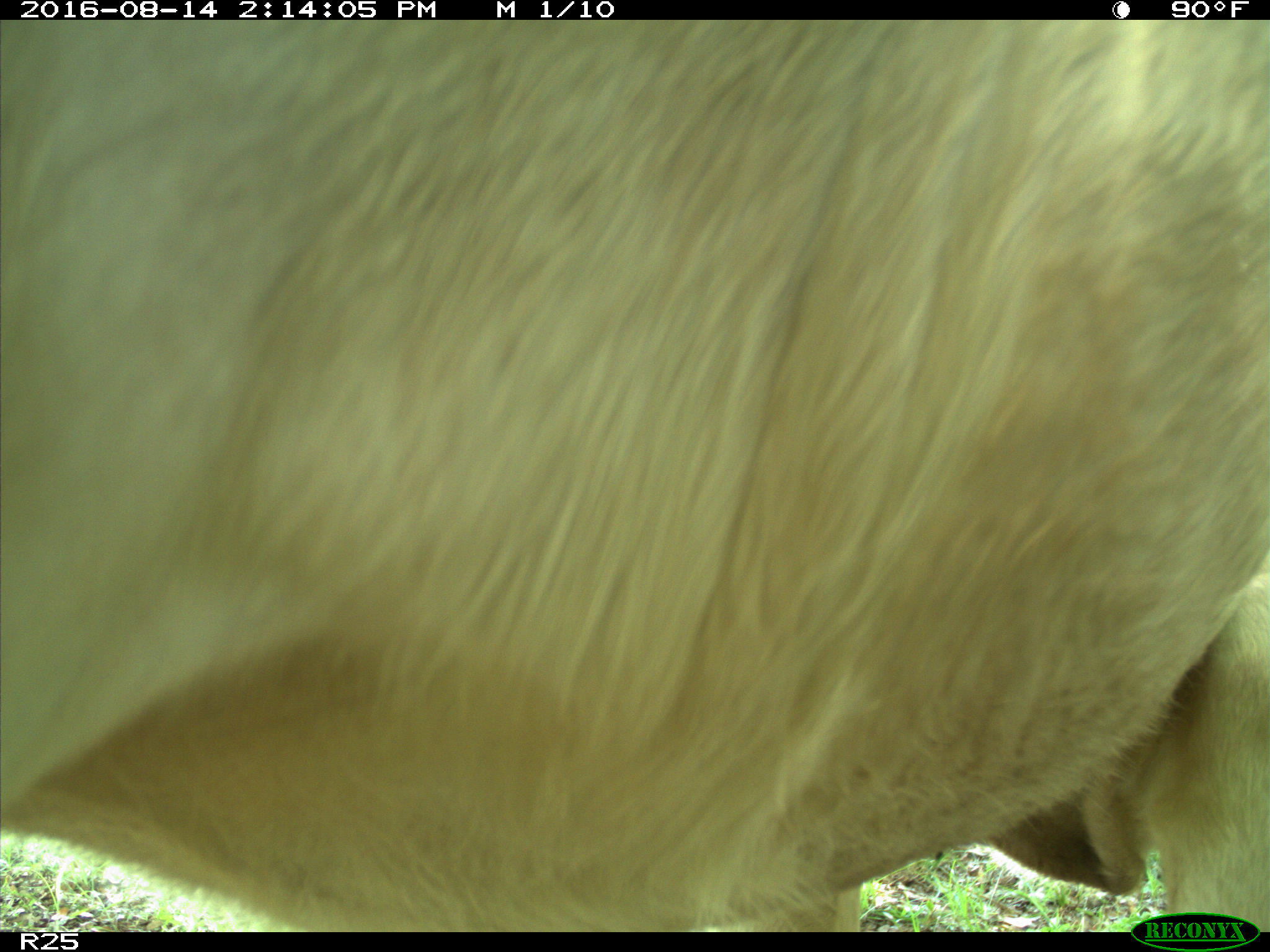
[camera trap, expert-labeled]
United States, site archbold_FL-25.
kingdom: Animalia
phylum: Chordata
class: Mammalia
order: Artiodactyla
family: Bovidae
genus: Bos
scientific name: Bos taurus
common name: domestic cow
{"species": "Bos taurus (domestic cow)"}